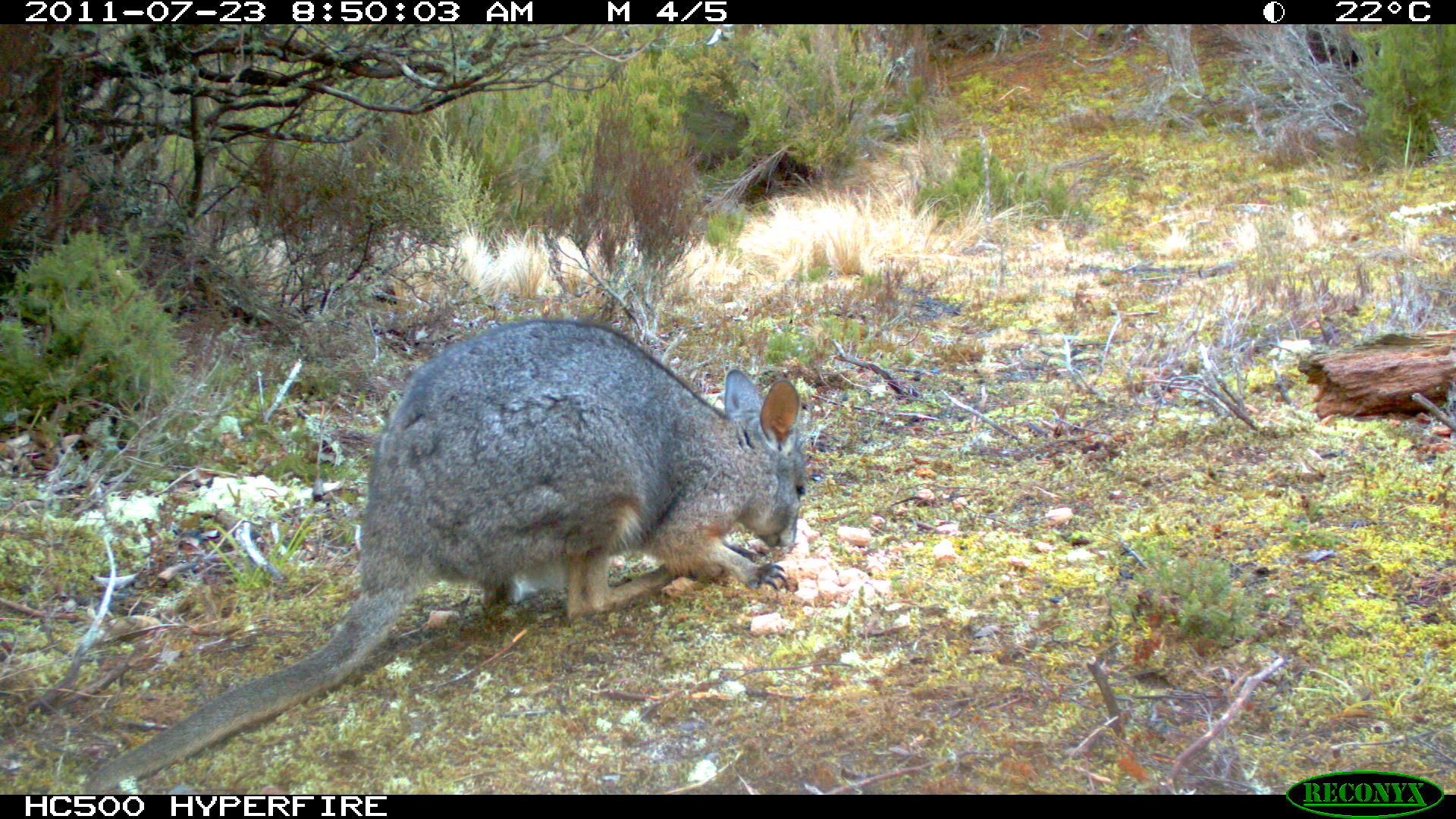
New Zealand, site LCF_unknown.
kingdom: Animalia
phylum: Chordata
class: Mammalia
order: Diprotodontia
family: Macropodidae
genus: Notamacropus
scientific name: Notamacropus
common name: wallaby